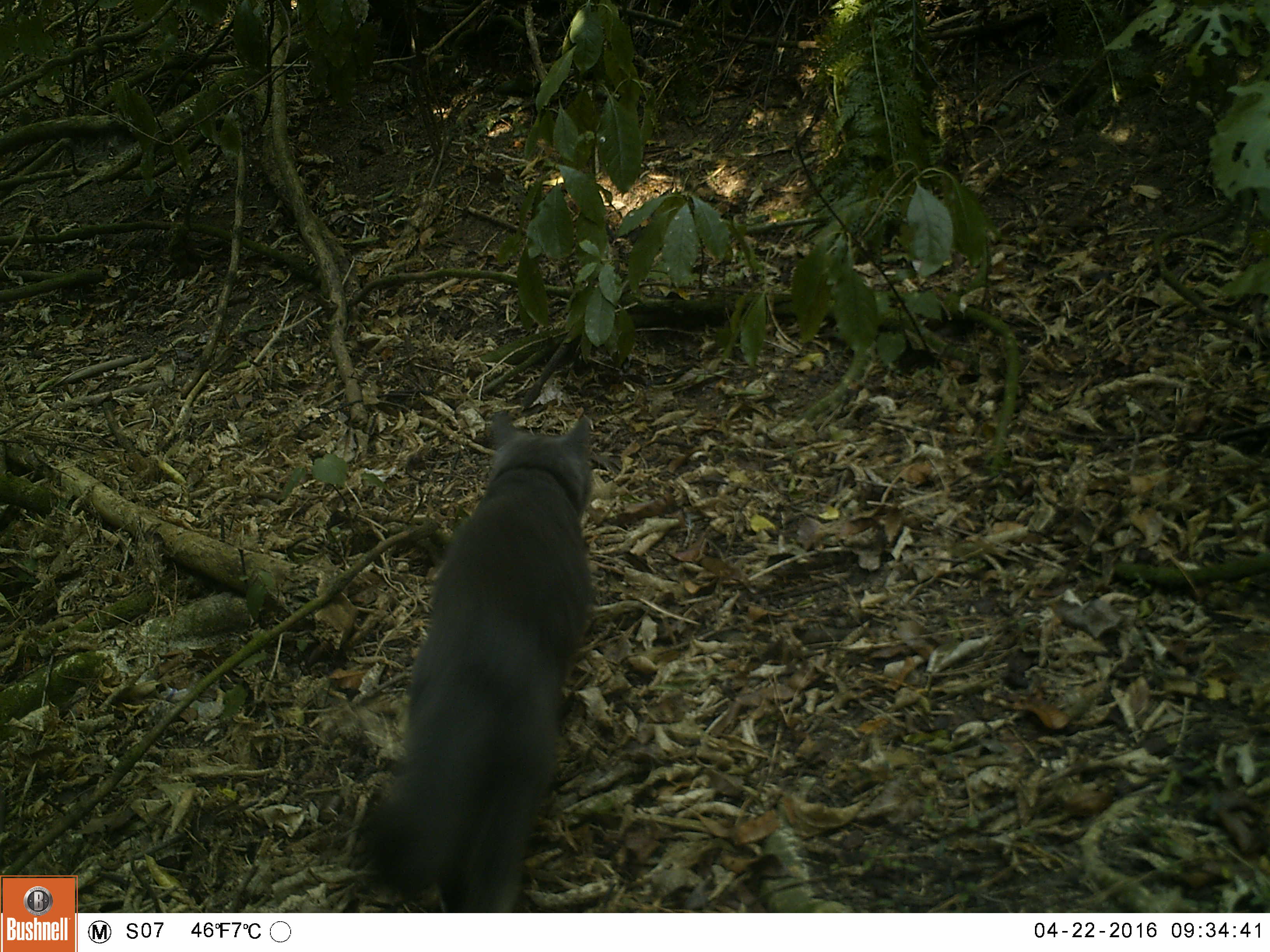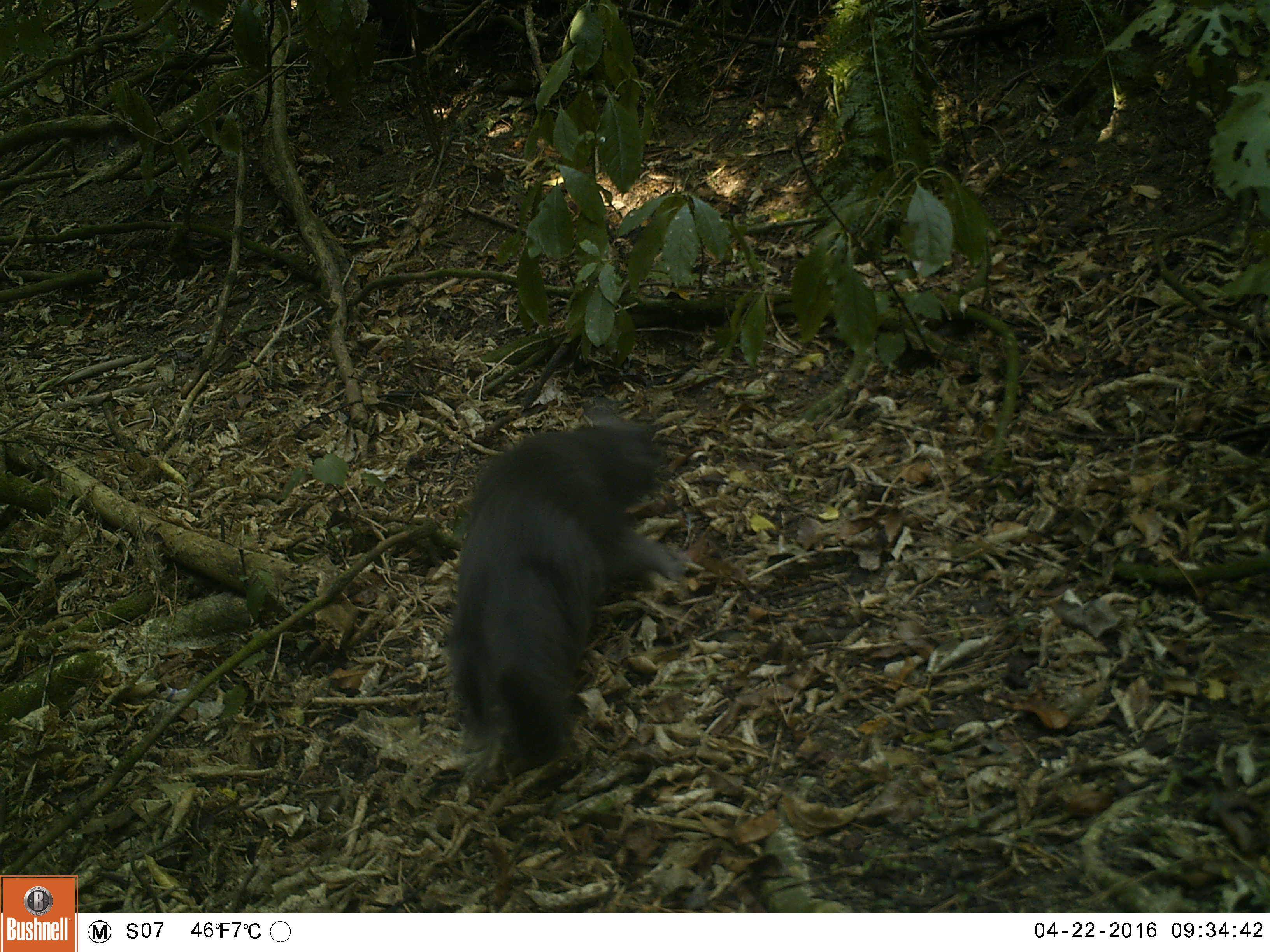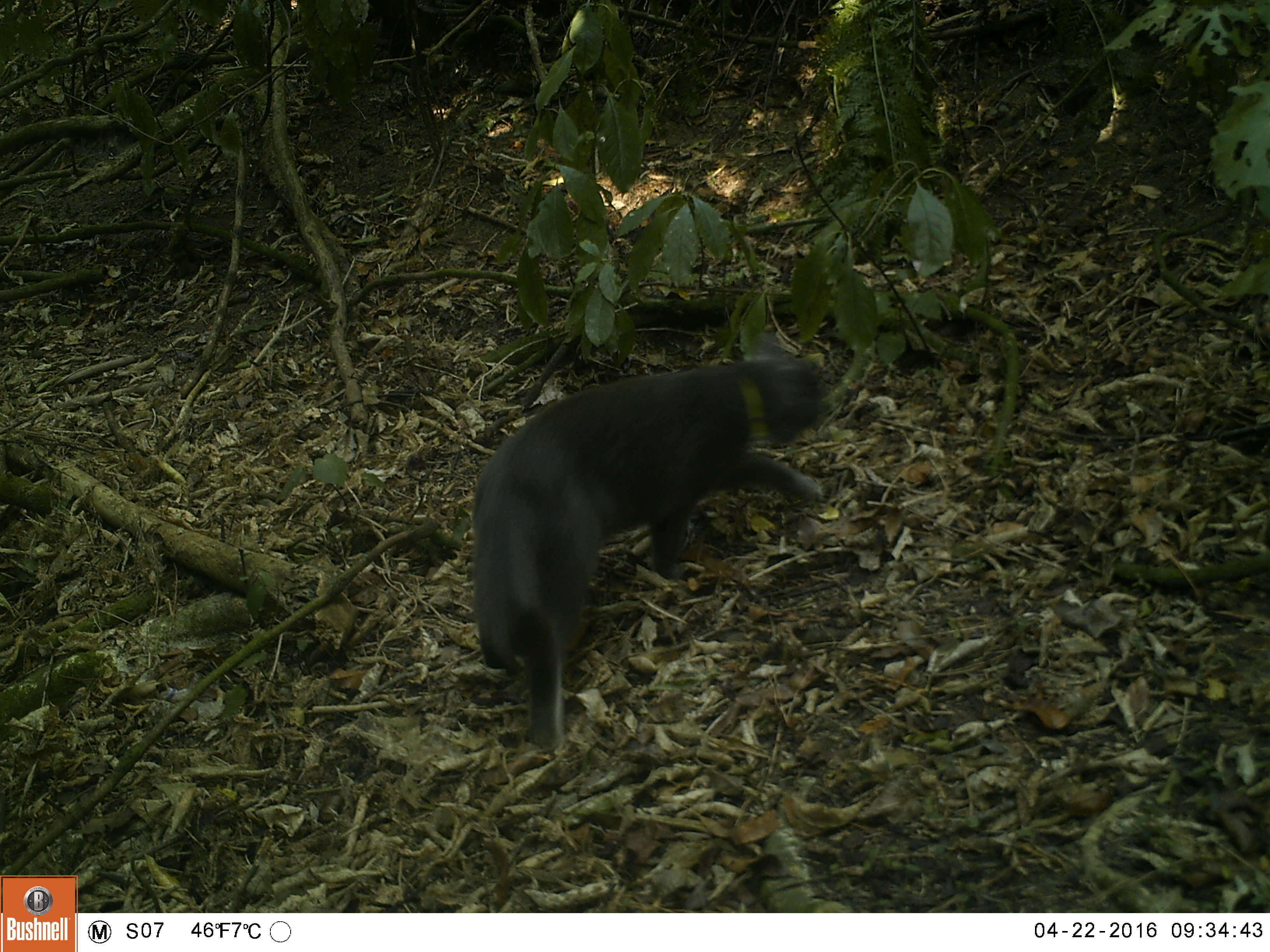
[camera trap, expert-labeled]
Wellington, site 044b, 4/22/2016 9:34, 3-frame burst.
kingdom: Animalia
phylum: Chordata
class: Mammalia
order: Carnivora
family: Felidae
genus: Felis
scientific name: Felis catus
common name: cat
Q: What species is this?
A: Cat (Felis catus).